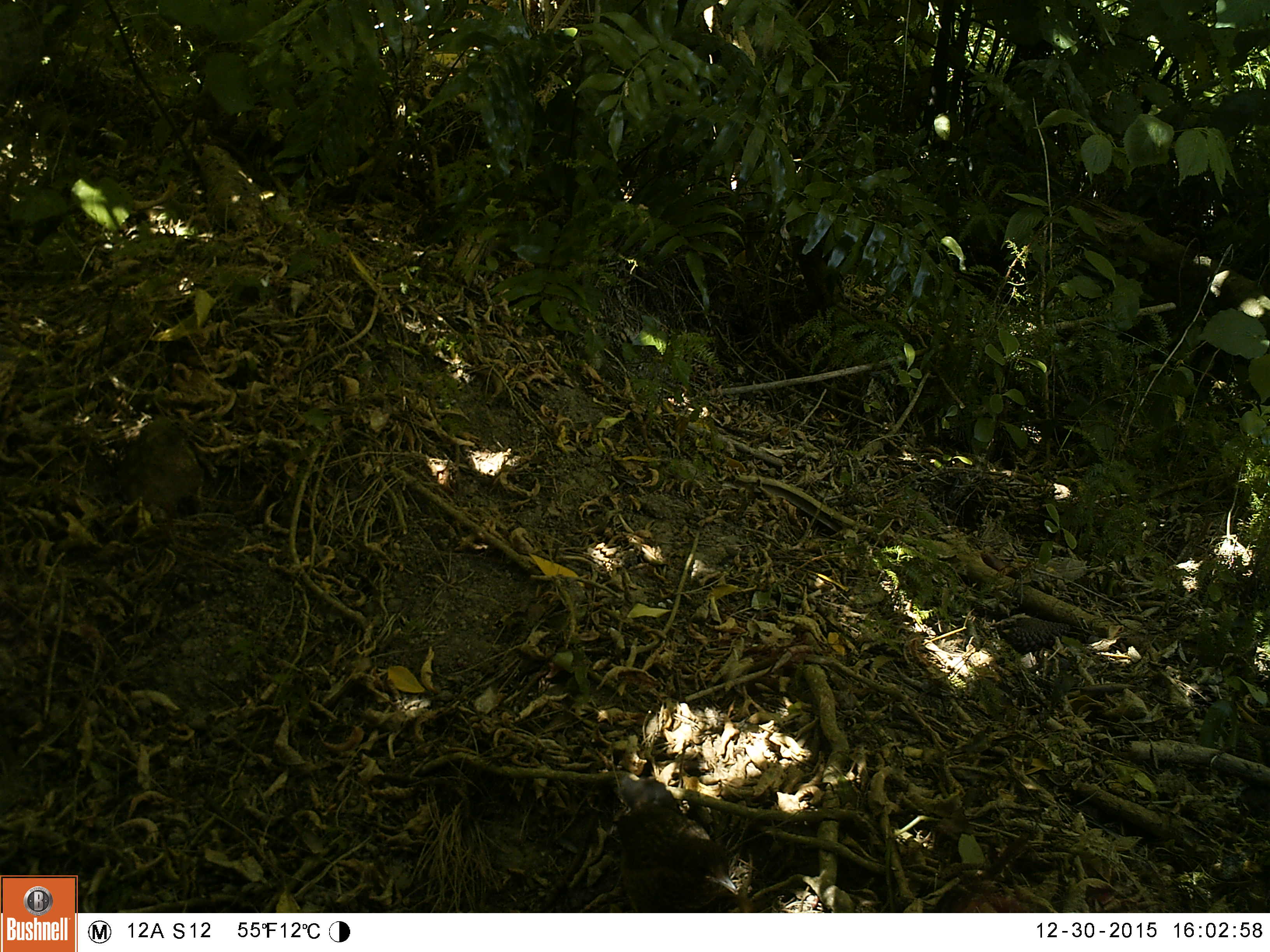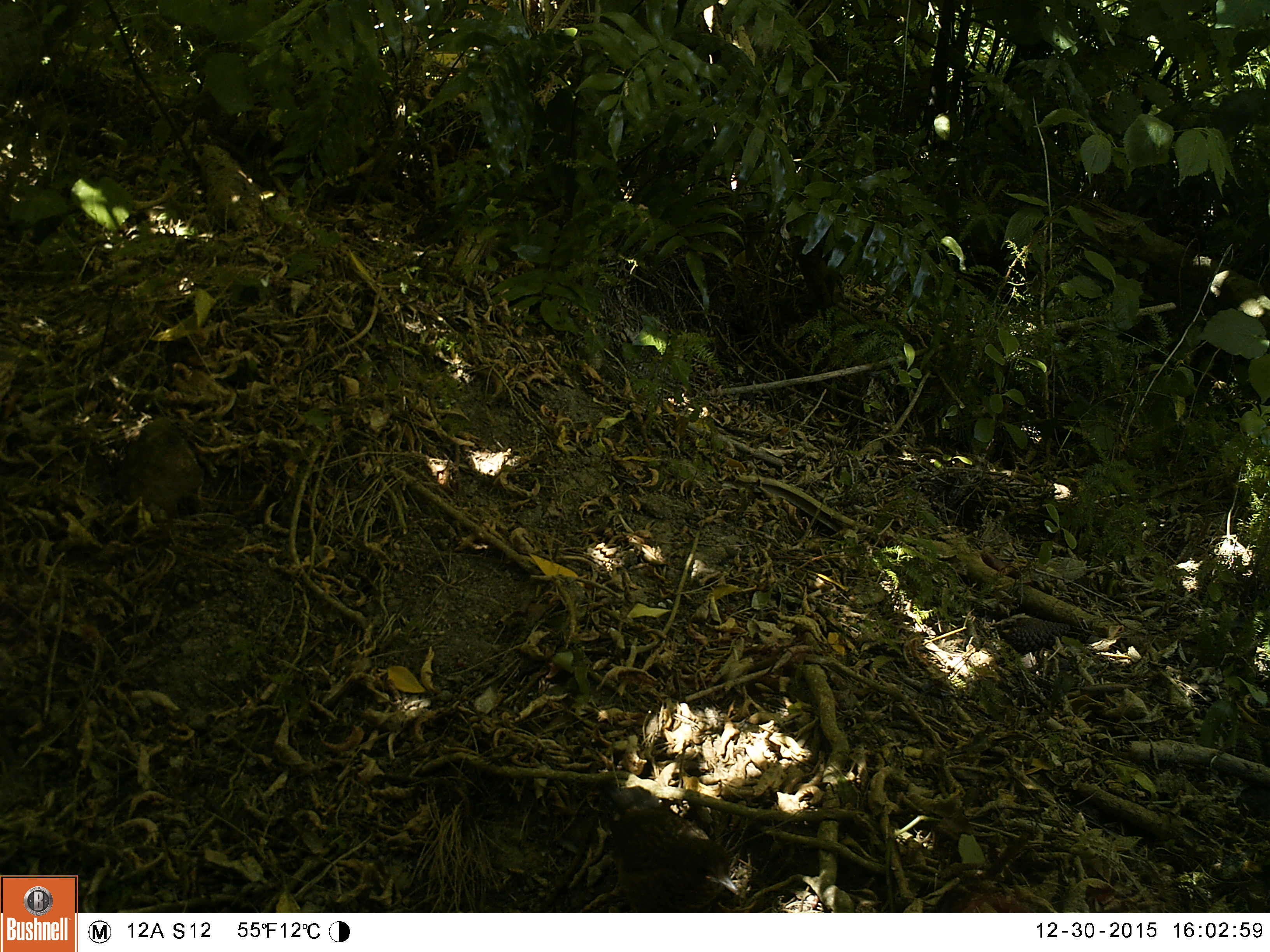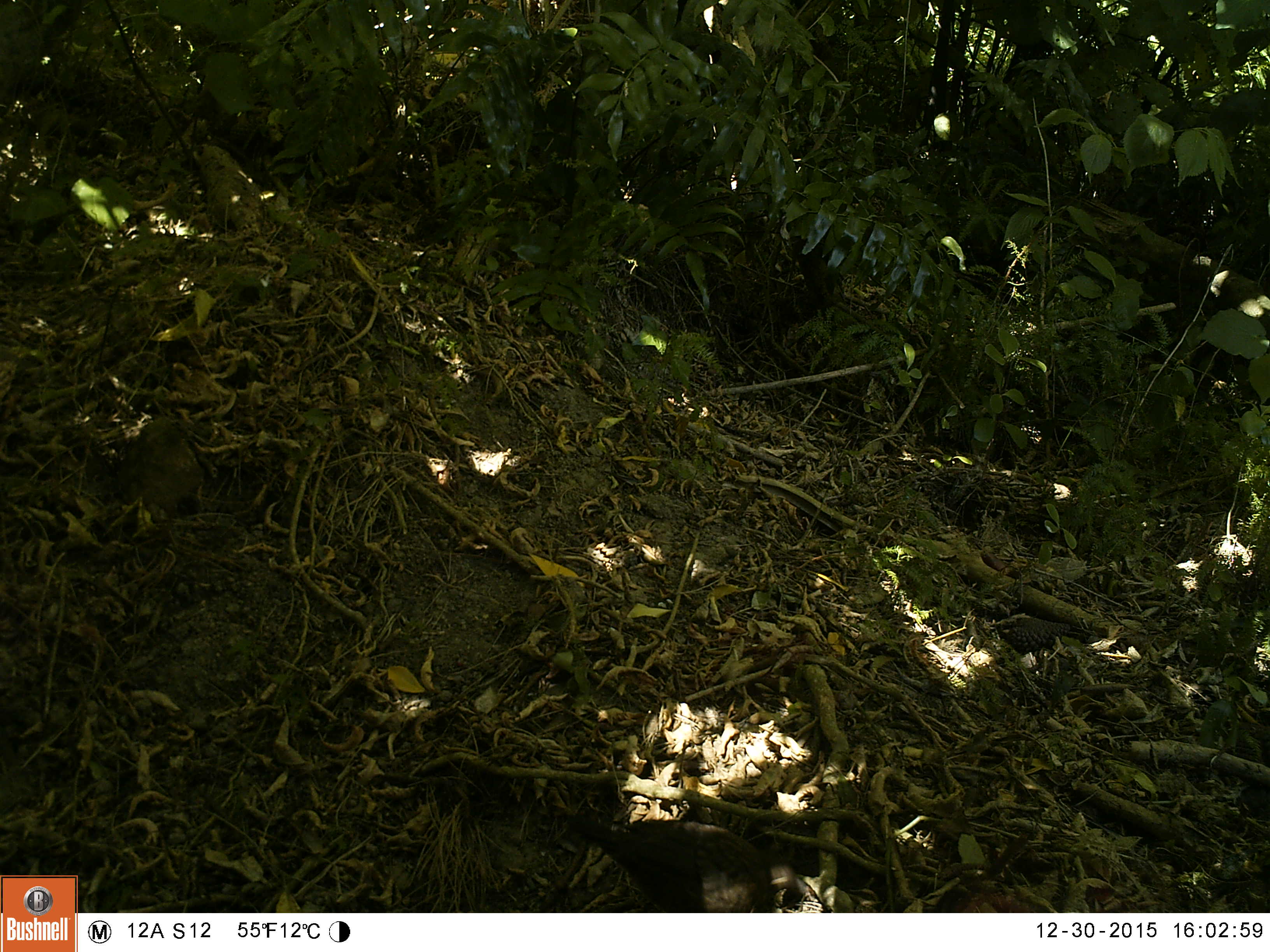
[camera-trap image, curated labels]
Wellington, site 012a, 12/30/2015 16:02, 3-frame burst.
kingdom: Animalia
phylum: Chordata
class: Aves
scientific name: Aves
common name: bird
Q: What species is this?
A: Bird (Aves).